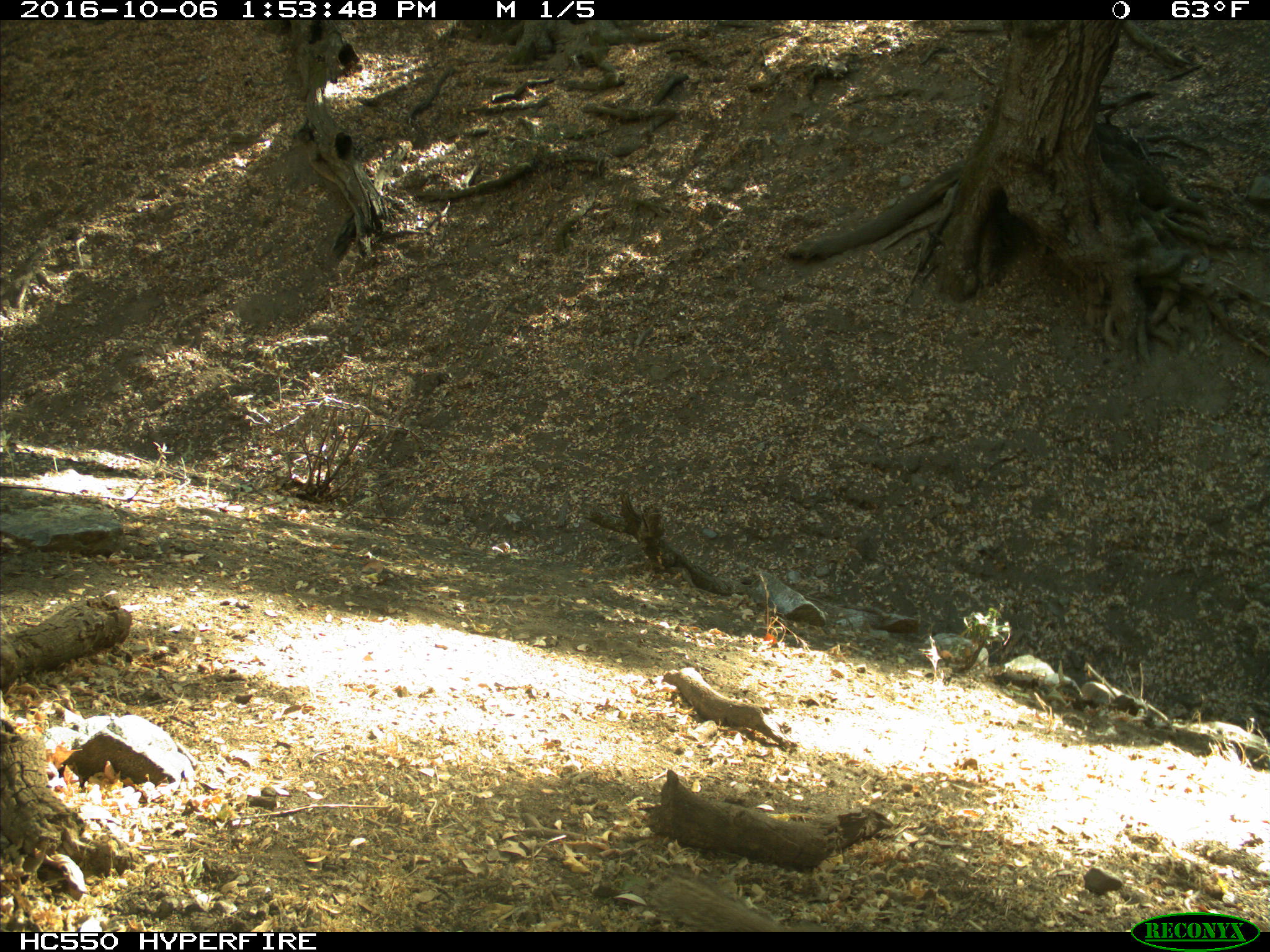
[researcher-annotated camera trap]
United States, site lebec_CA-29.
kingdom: Animalia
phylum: Chordata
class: Mammalia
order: Rodentia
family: Sciuridae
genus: Otospermophilus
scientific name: Otospermophilus beecheyi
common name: california ground squirrel